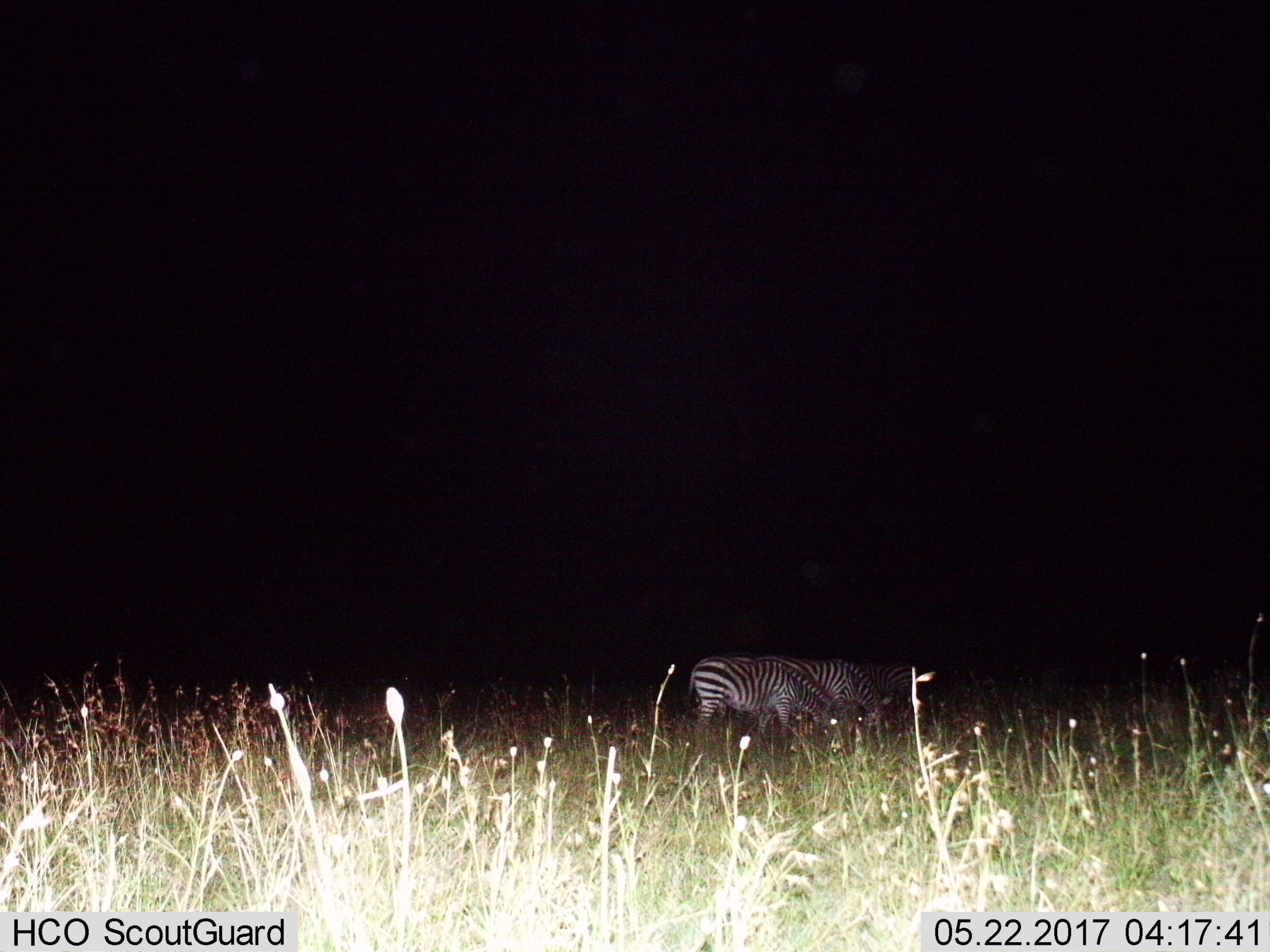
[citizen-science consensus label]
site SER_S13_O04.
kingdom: Animalia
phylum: Chordata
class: Mammalia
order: Perissodactyla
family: Equidae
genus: Equus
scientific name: Equus quagga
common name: plains zebra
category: zebraplains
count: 3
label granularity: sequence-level